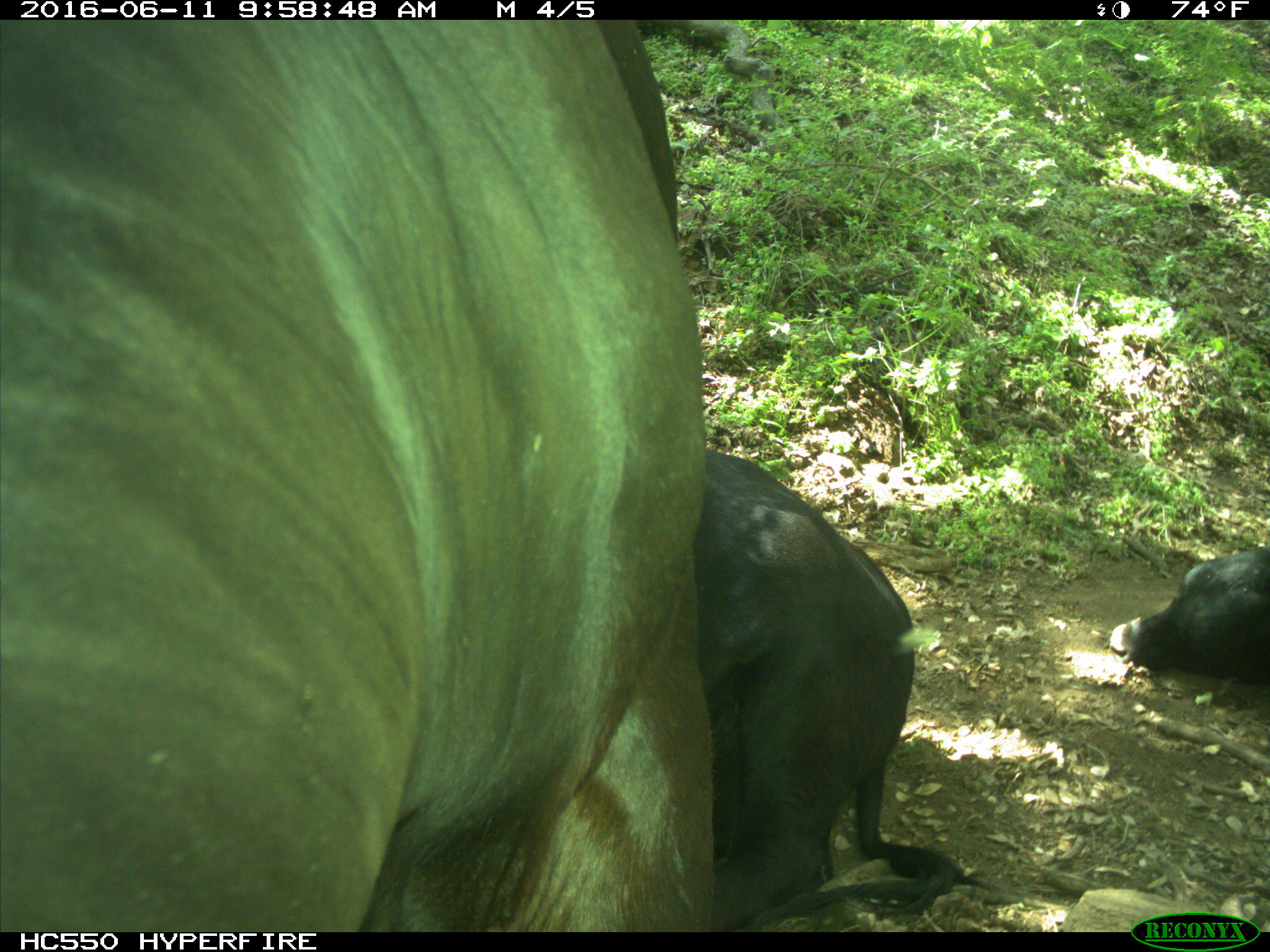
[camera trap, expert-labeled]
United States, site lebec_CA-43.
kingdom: Animalia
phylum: Chordata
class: Mammalia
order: Artiodactyla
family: Bovidae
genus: Bos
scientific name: Bos taurus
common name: domestic cow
Bos taurus (domestic cow).